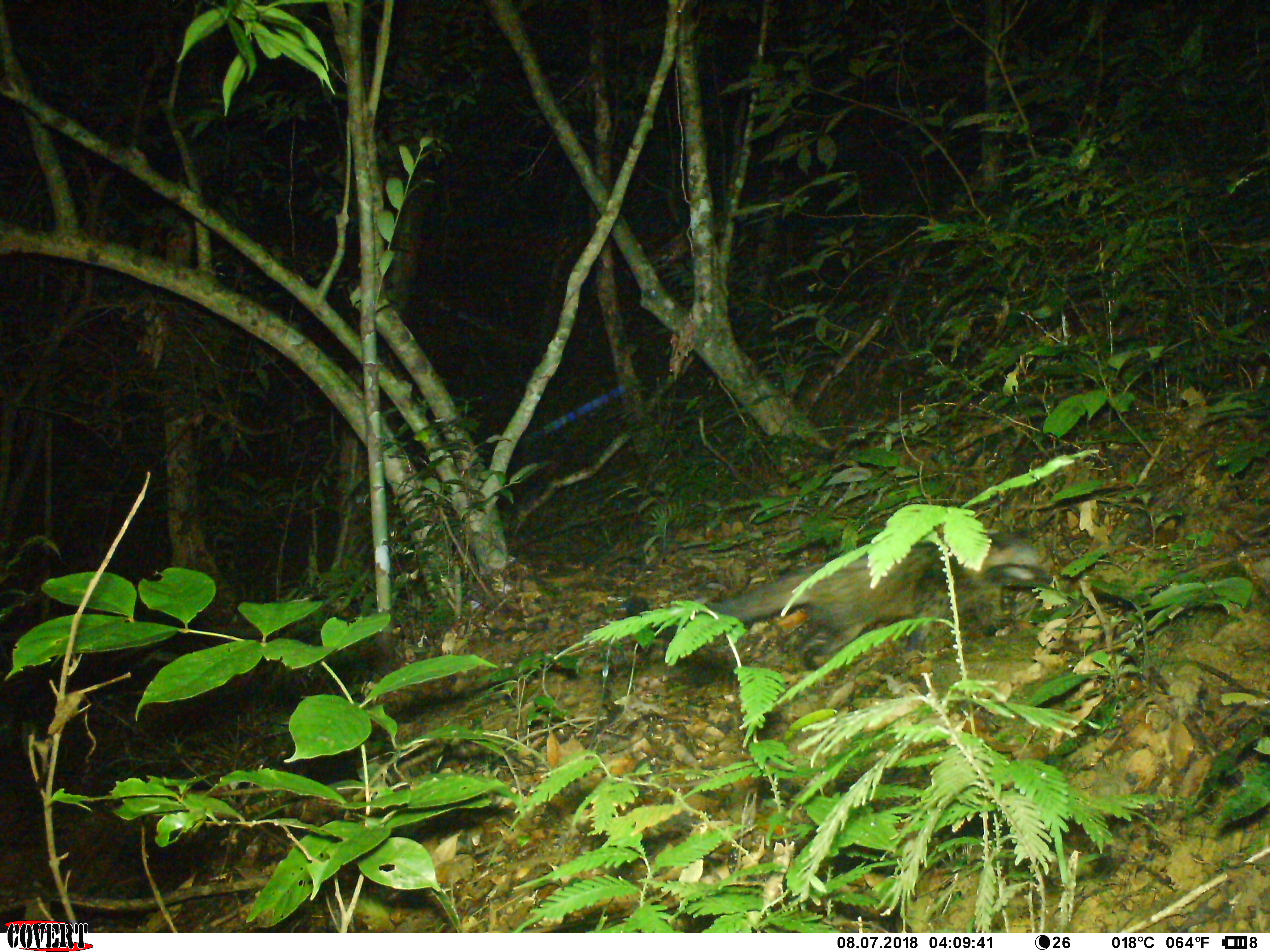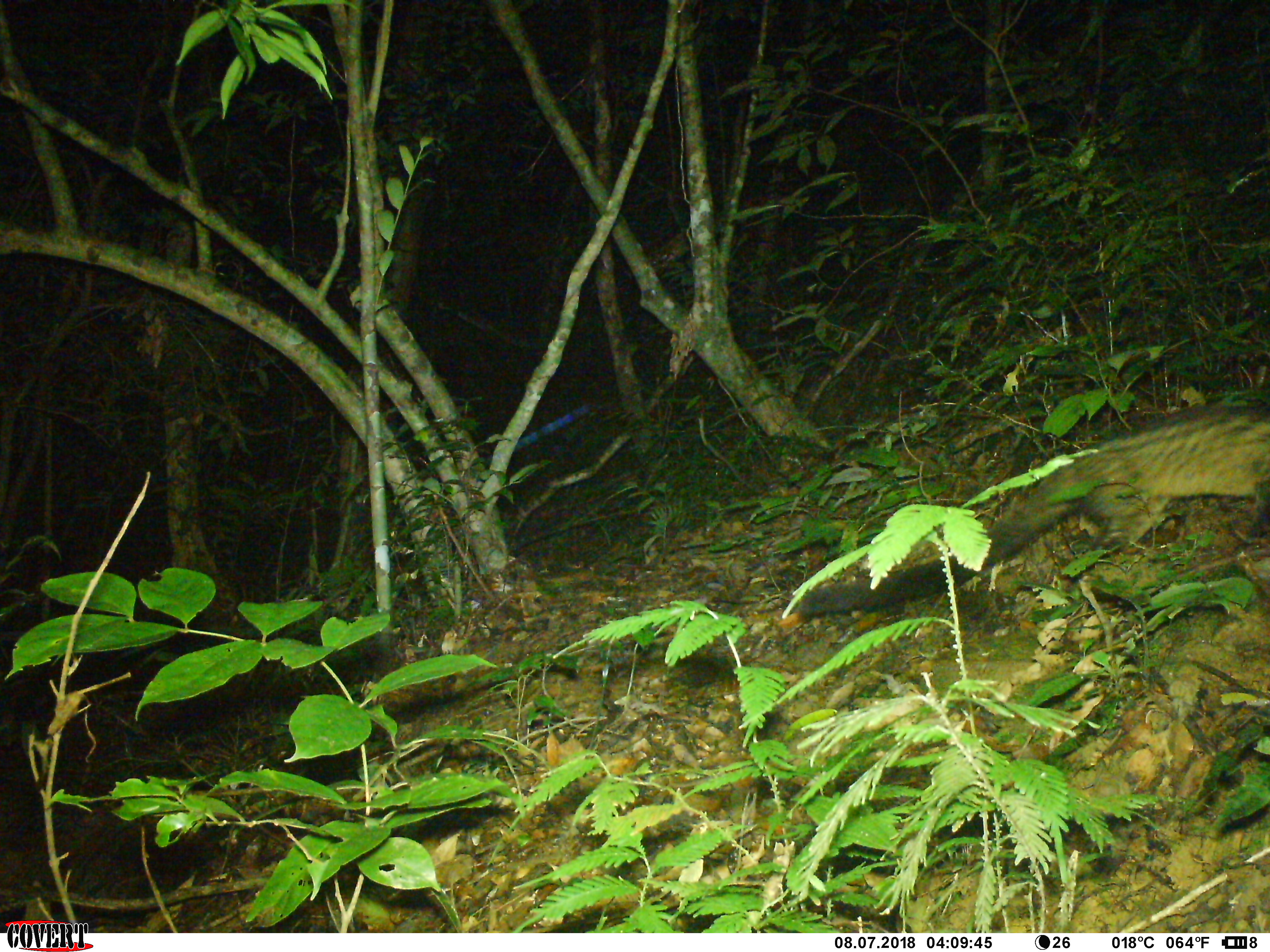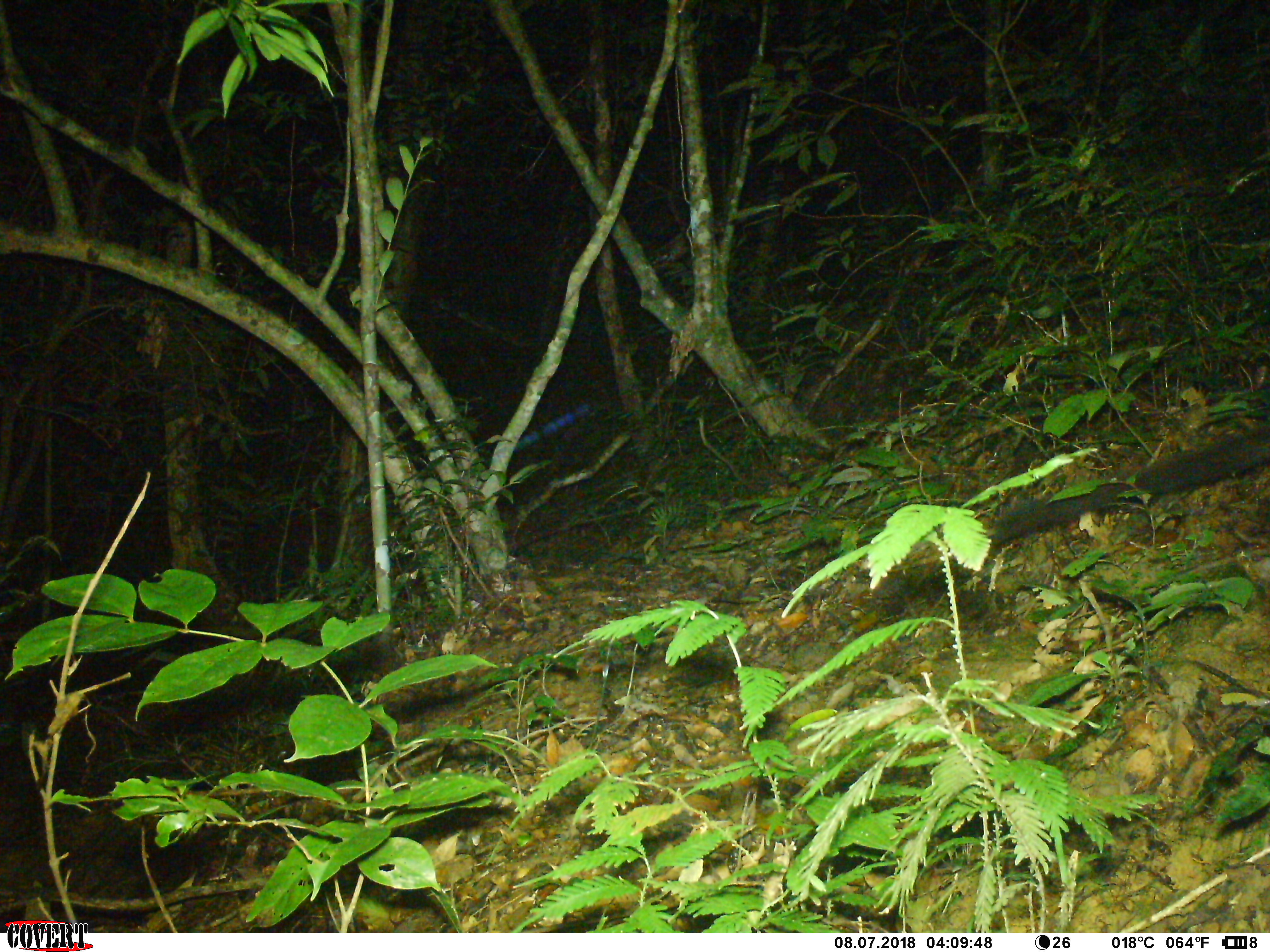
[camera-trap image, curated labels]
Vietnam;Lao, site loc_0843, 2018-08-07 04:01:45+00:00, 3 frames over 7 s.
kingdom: Animalia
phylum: Chordata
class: Mammalia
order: Carnivora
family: Viverridae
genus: Paradoxurus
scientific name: Paradoxurus hermaphroditus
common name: common palm civet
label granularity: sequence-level